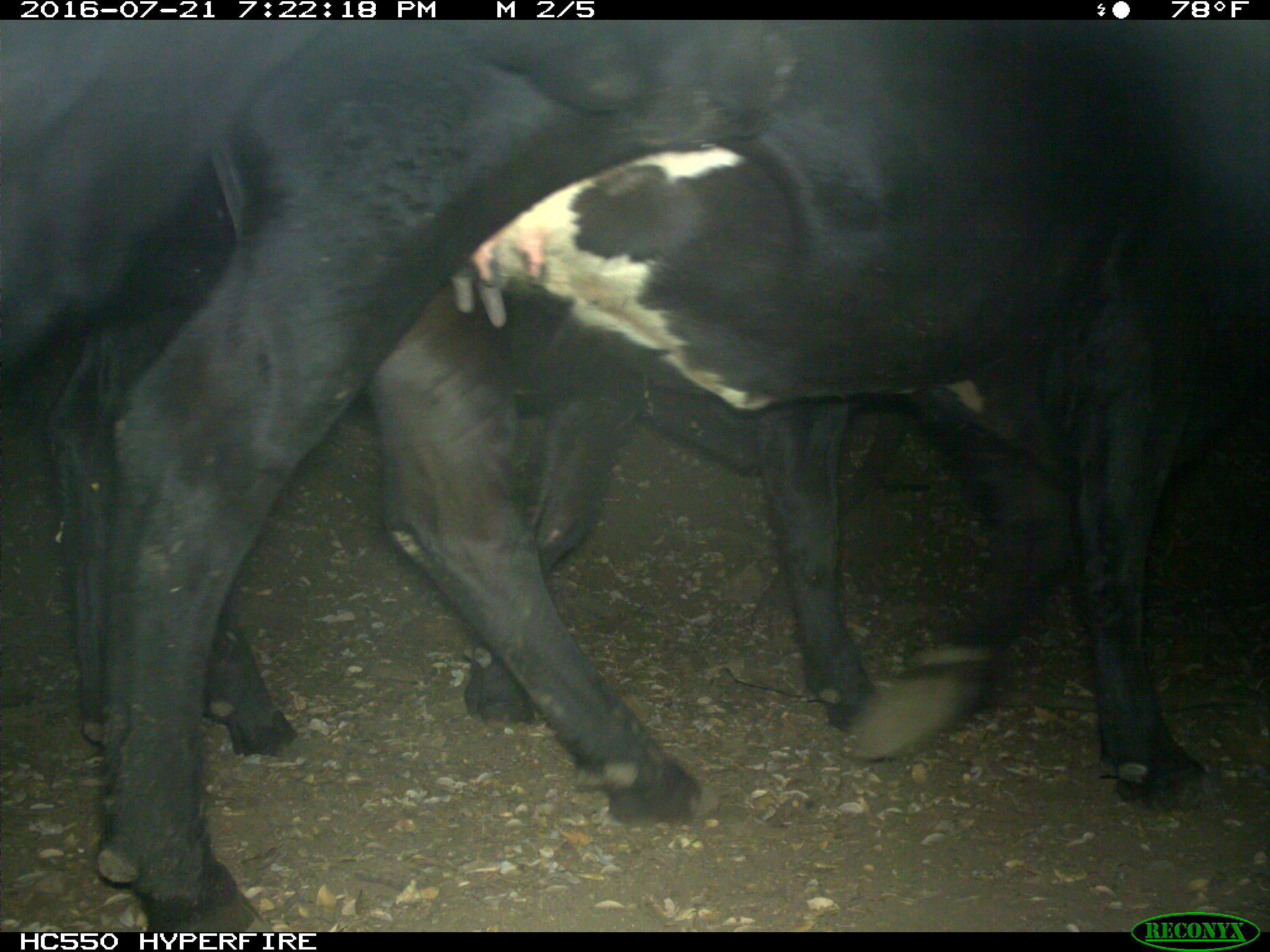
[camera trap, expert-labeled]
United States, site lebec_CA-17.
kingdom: Animalia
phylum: Chordata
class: Mammalia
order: Artiodactyla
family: Bovidae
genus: Bos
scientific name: Bos taurus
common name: domestic cow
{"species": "Bos taurus (domestic cow)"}